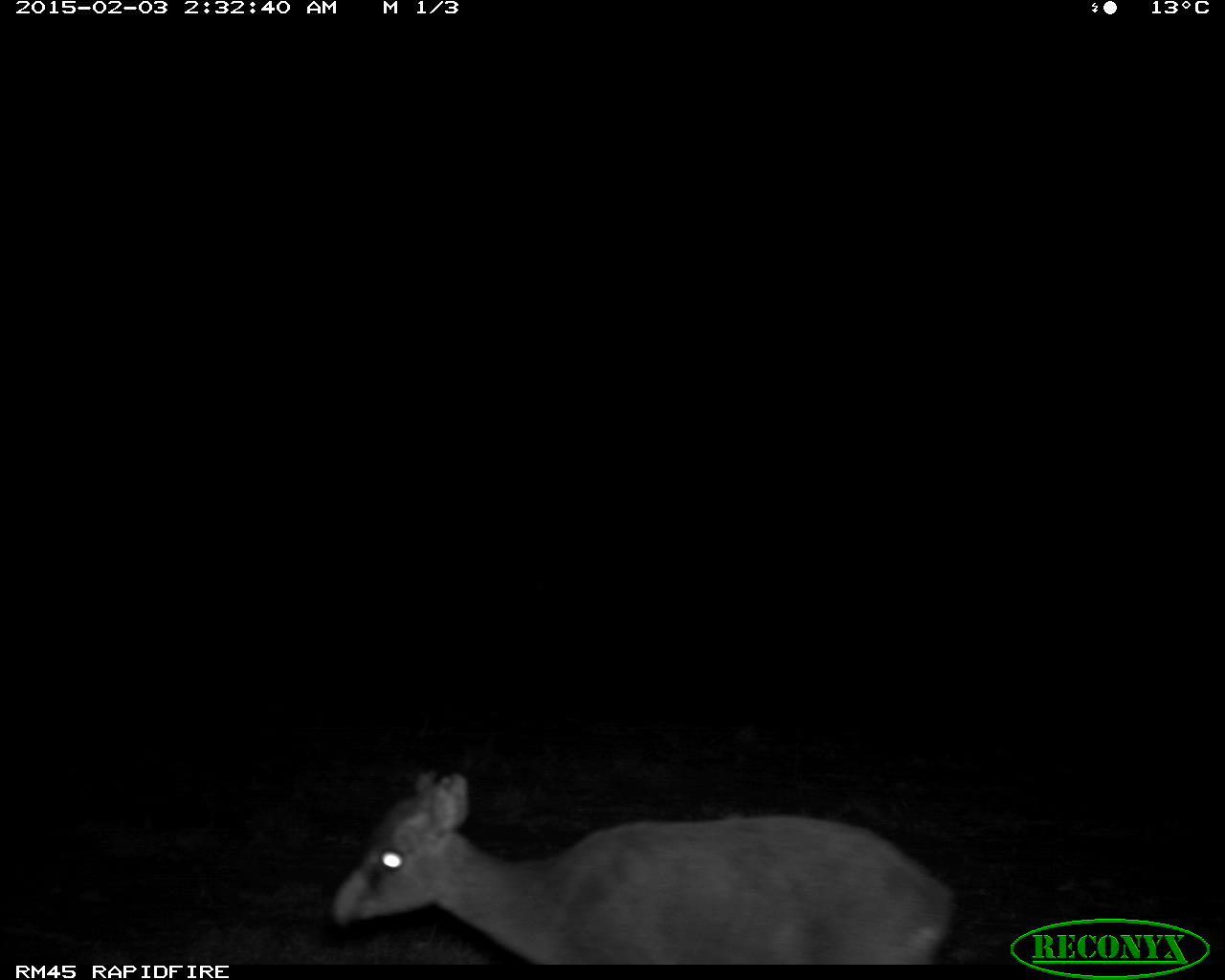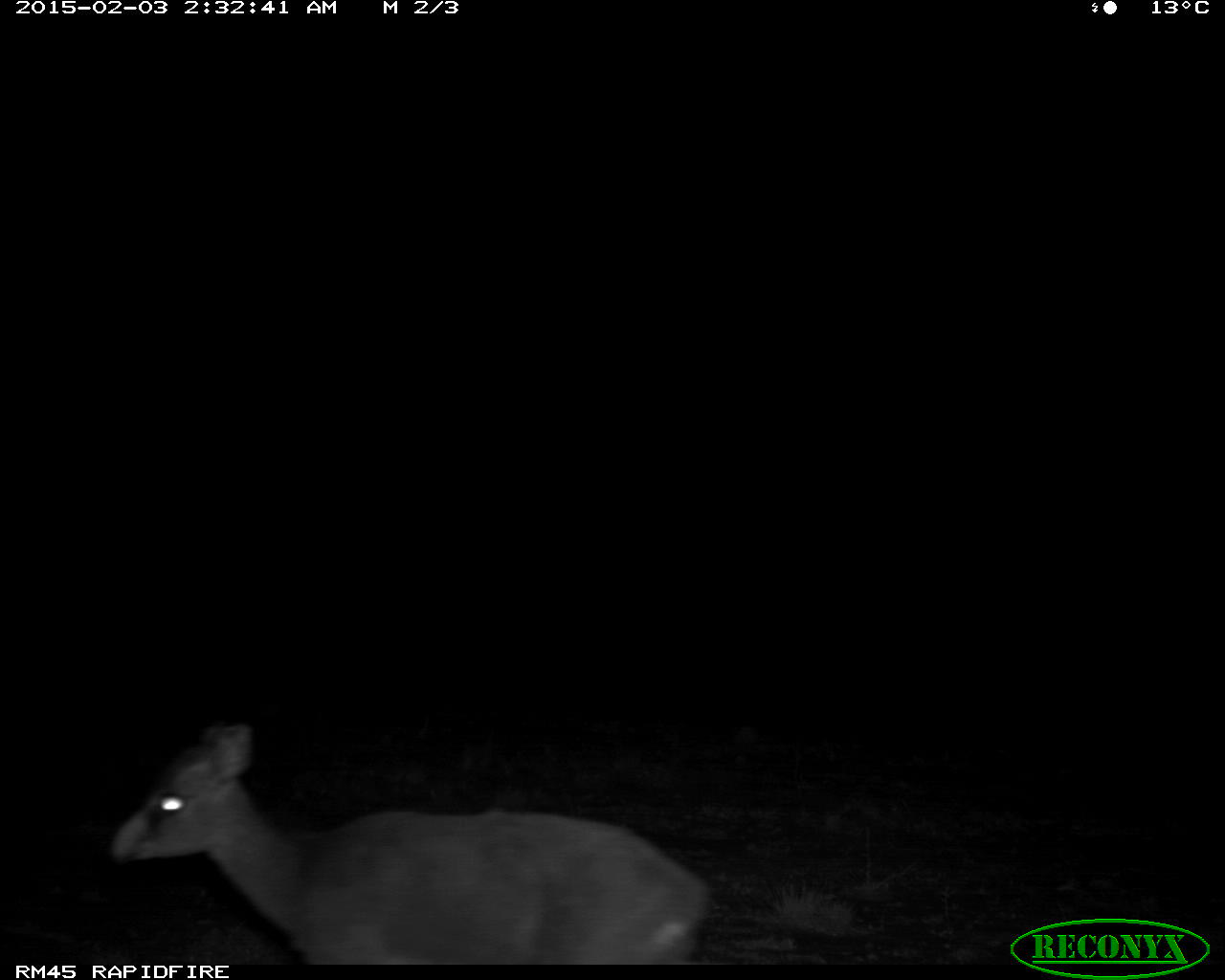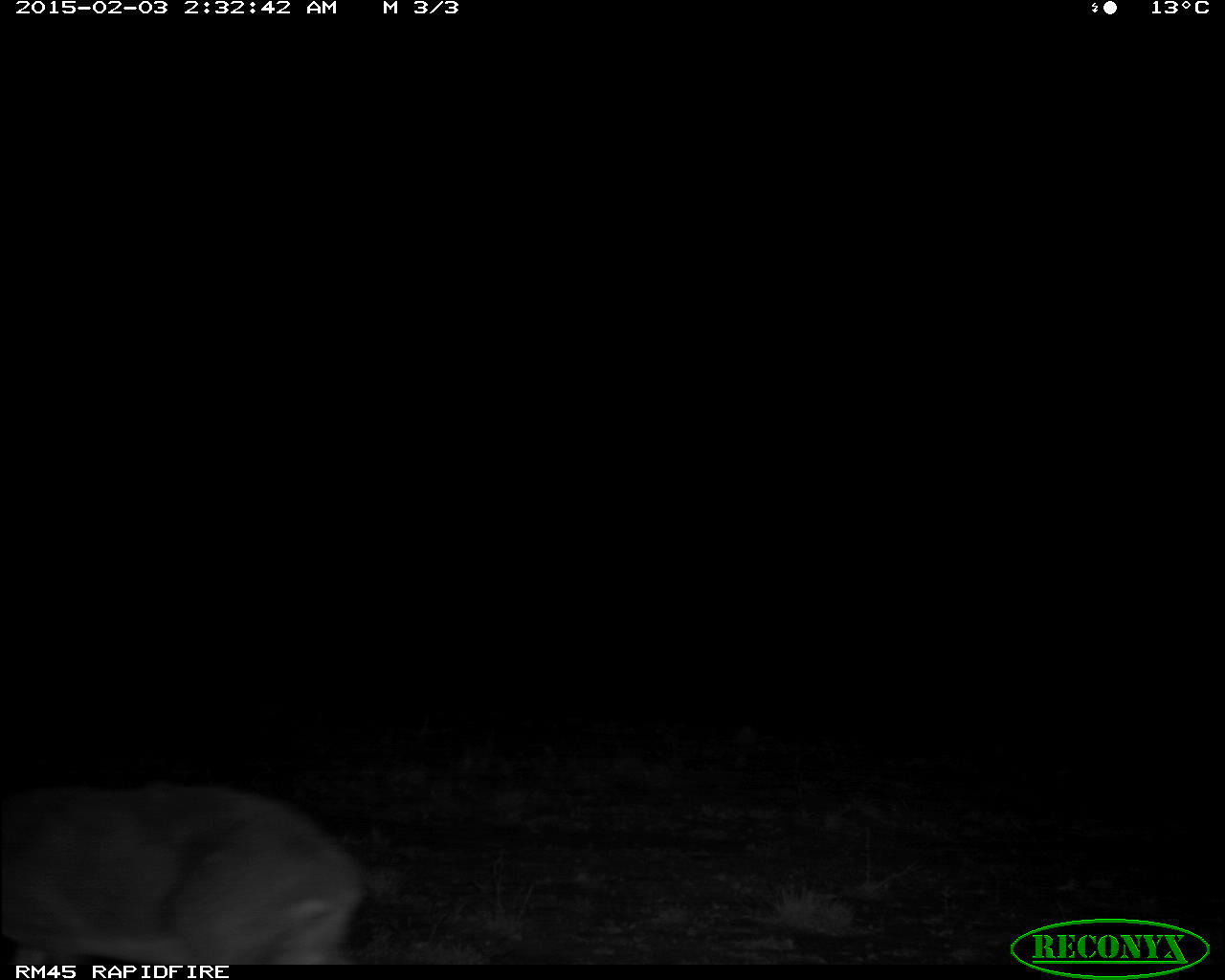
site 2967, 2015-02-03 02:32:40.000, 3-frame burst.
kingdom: Animalia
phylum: Chordata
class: Mammalia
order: Artiodactyla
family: Bovidae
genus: Madoqua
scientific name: Madoqua guentheri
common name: günther's dik-dik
Madoqua guentheri (günther's dik-dik), count 1.